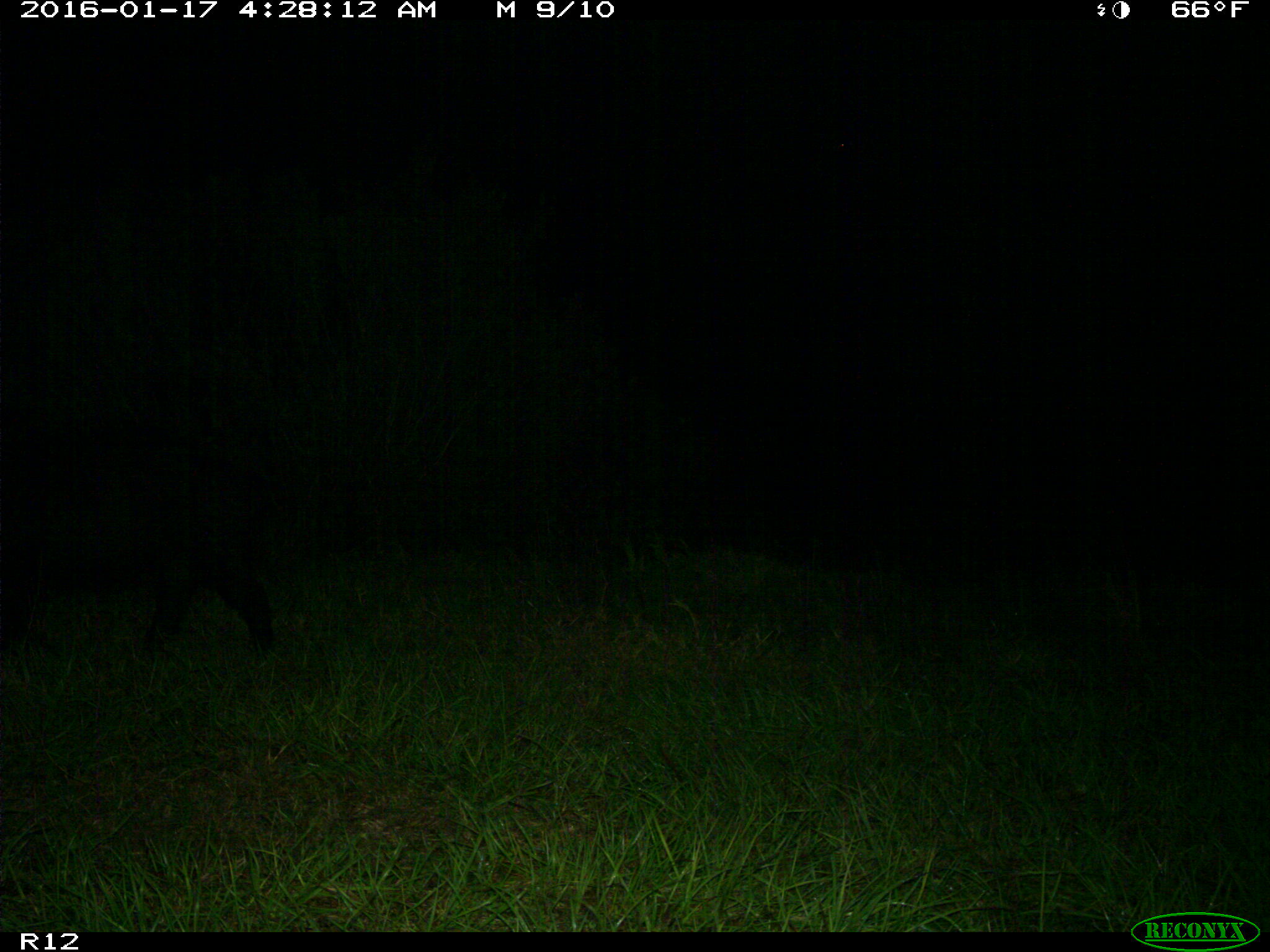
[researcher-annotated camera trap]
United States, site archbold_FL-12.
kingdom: Animalia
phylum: Chordata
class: Mammalia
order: Artiodactyla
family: Suidae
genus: Sus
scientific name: Sus scrofa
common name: wild boar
Sus scrofa (wild boar).